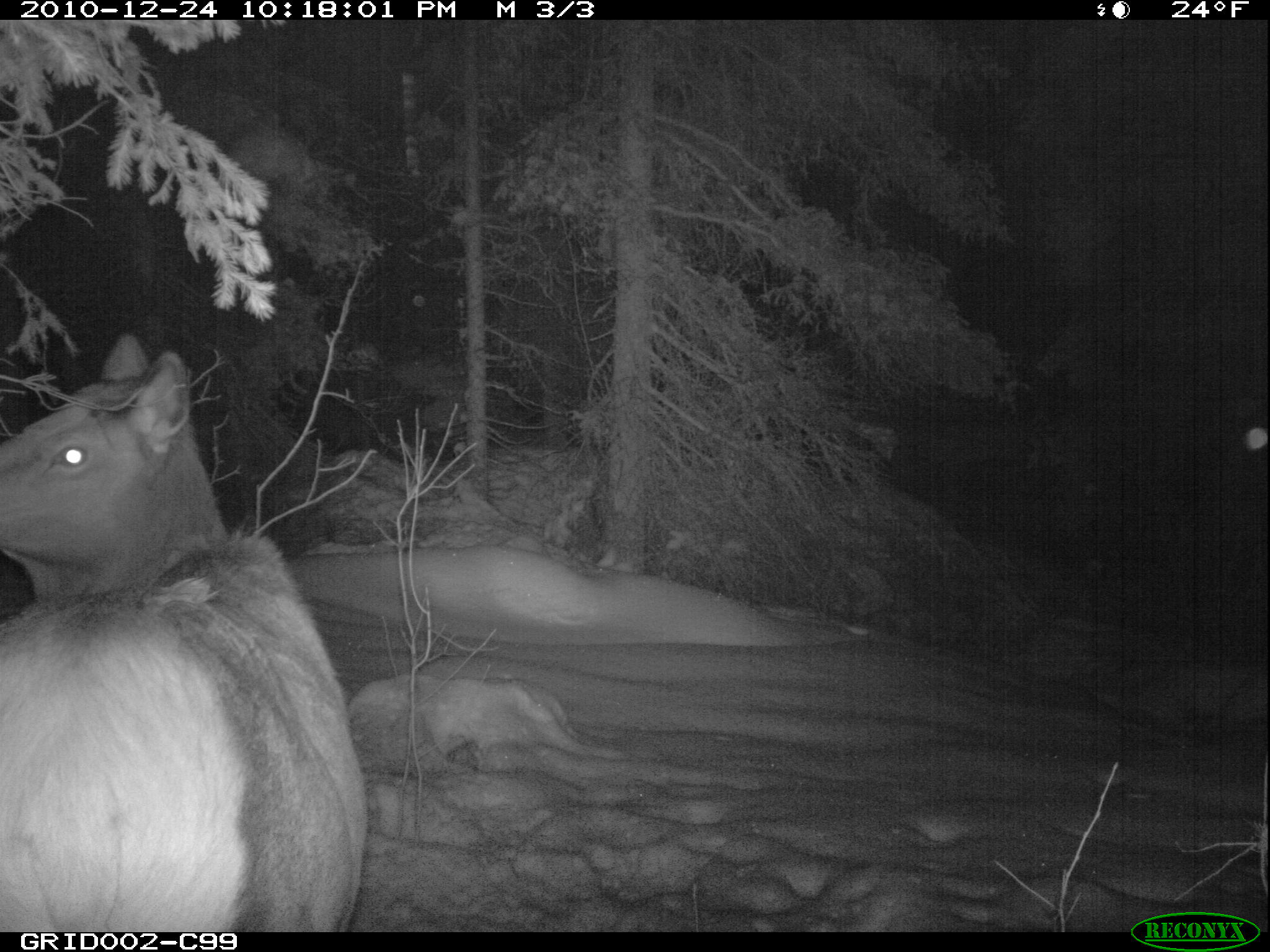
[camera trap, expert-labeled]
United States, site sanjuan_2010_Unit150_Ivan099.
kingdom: Animalia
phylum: Chordata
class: Mammalia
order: Artiodactyla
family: Cervidae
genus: Cervus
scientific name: Cervus elaphus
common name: red deer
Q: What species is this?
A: Cervus elaphus (red deer).